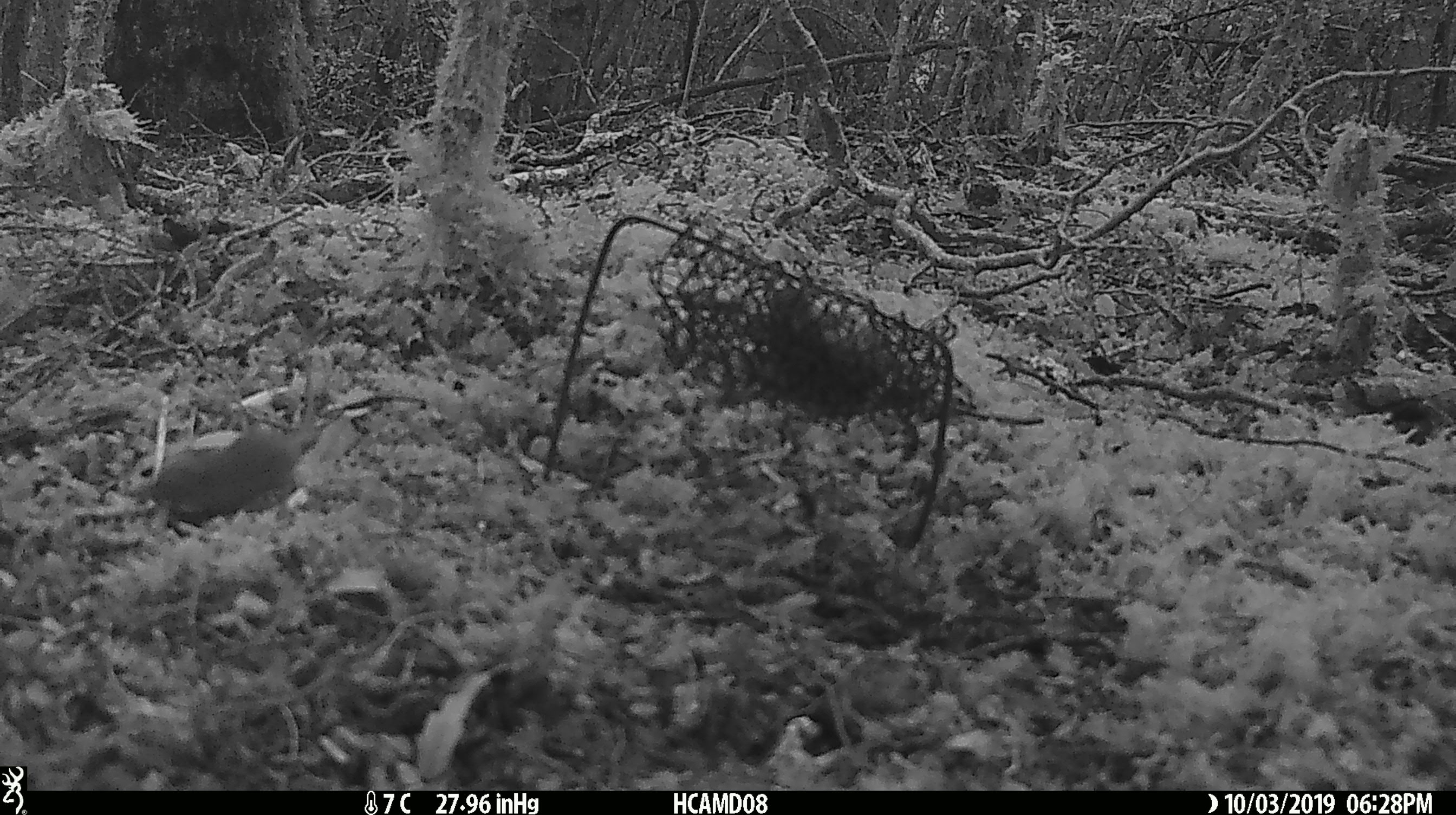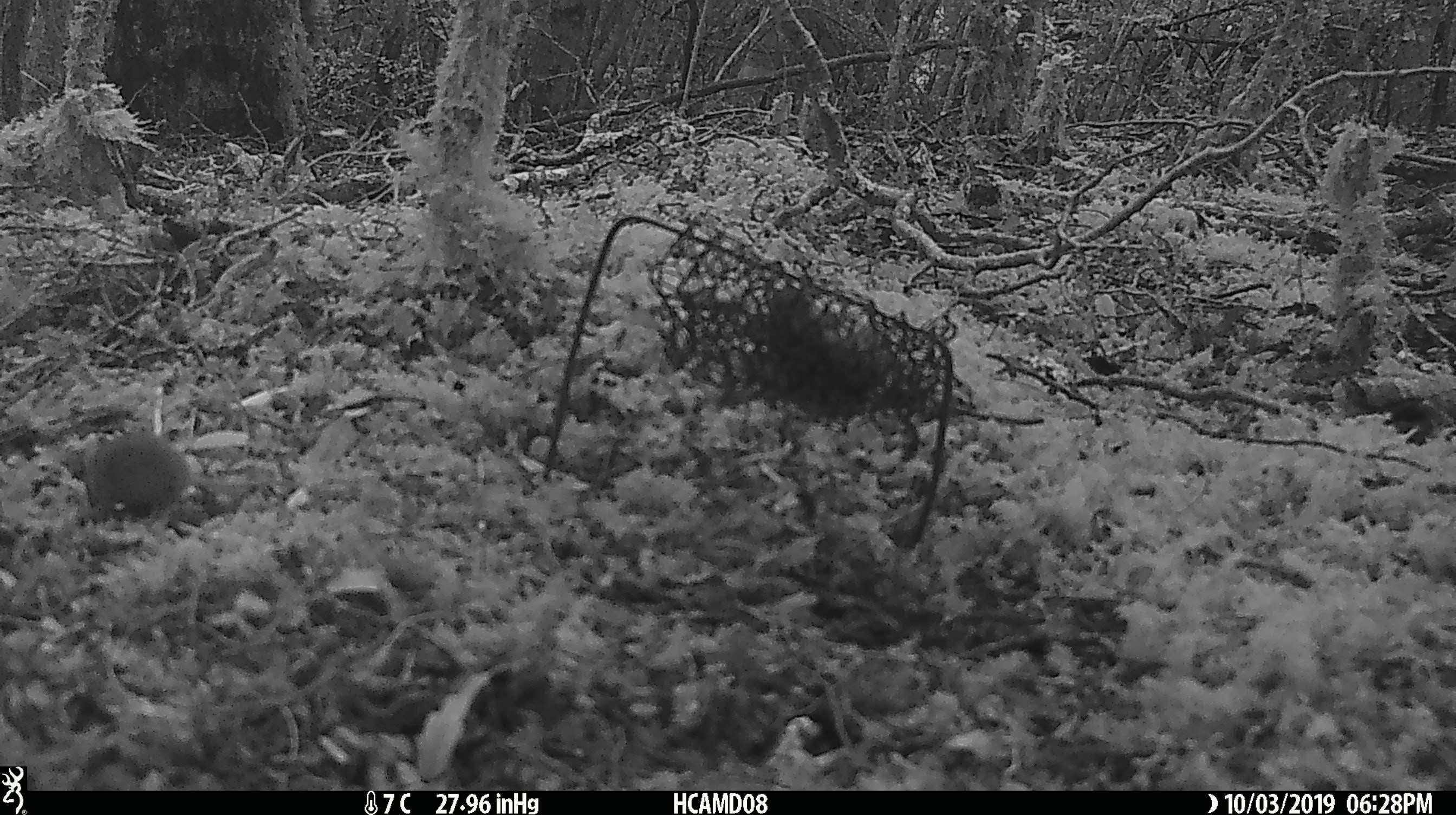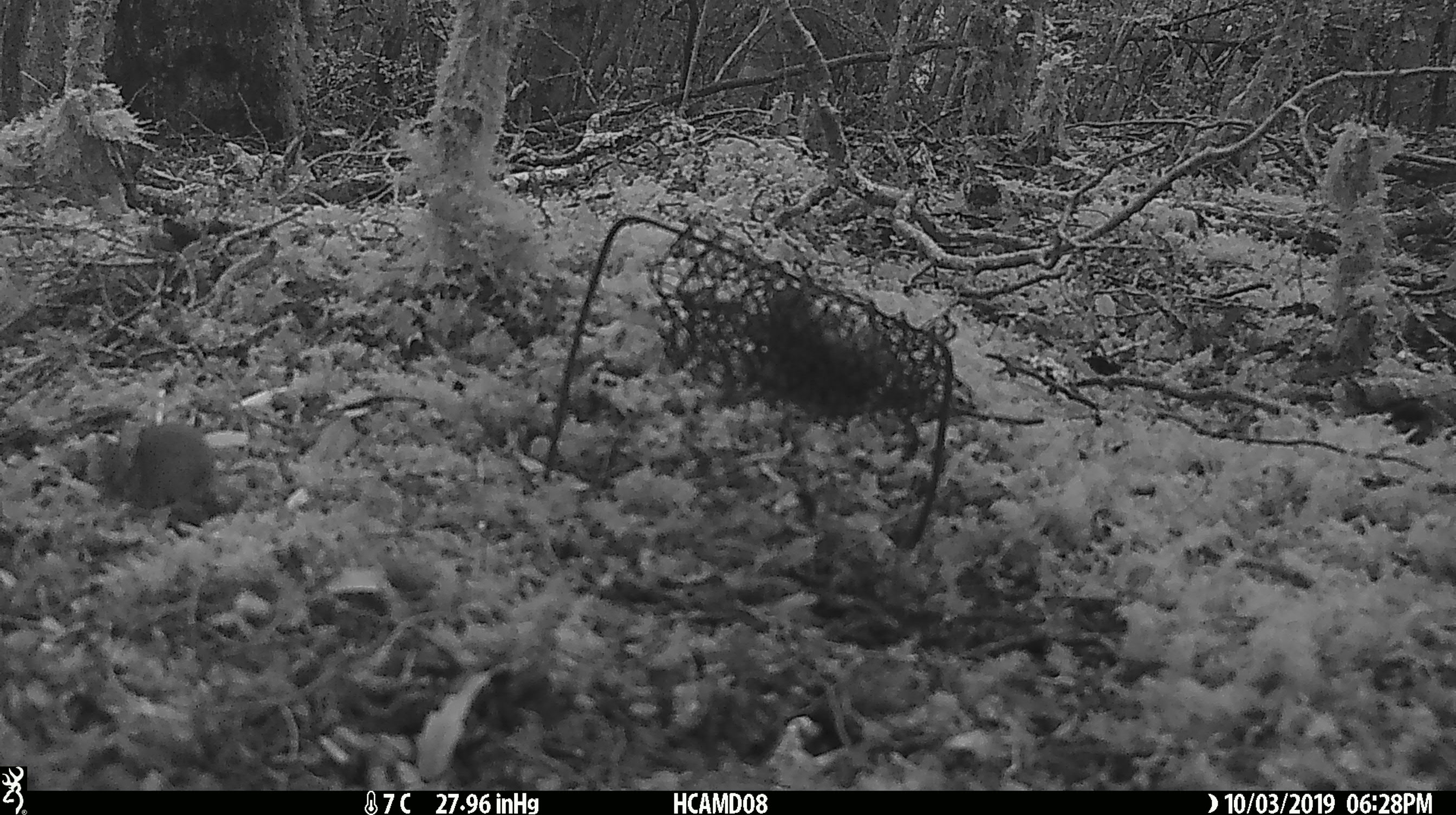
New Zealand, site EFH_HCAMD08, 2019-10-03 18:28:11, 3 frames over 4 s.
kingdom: Animalia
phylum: Chordata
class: Mammalia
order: Rodentia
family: Muridae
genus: Mus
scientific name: Mus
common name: mouse